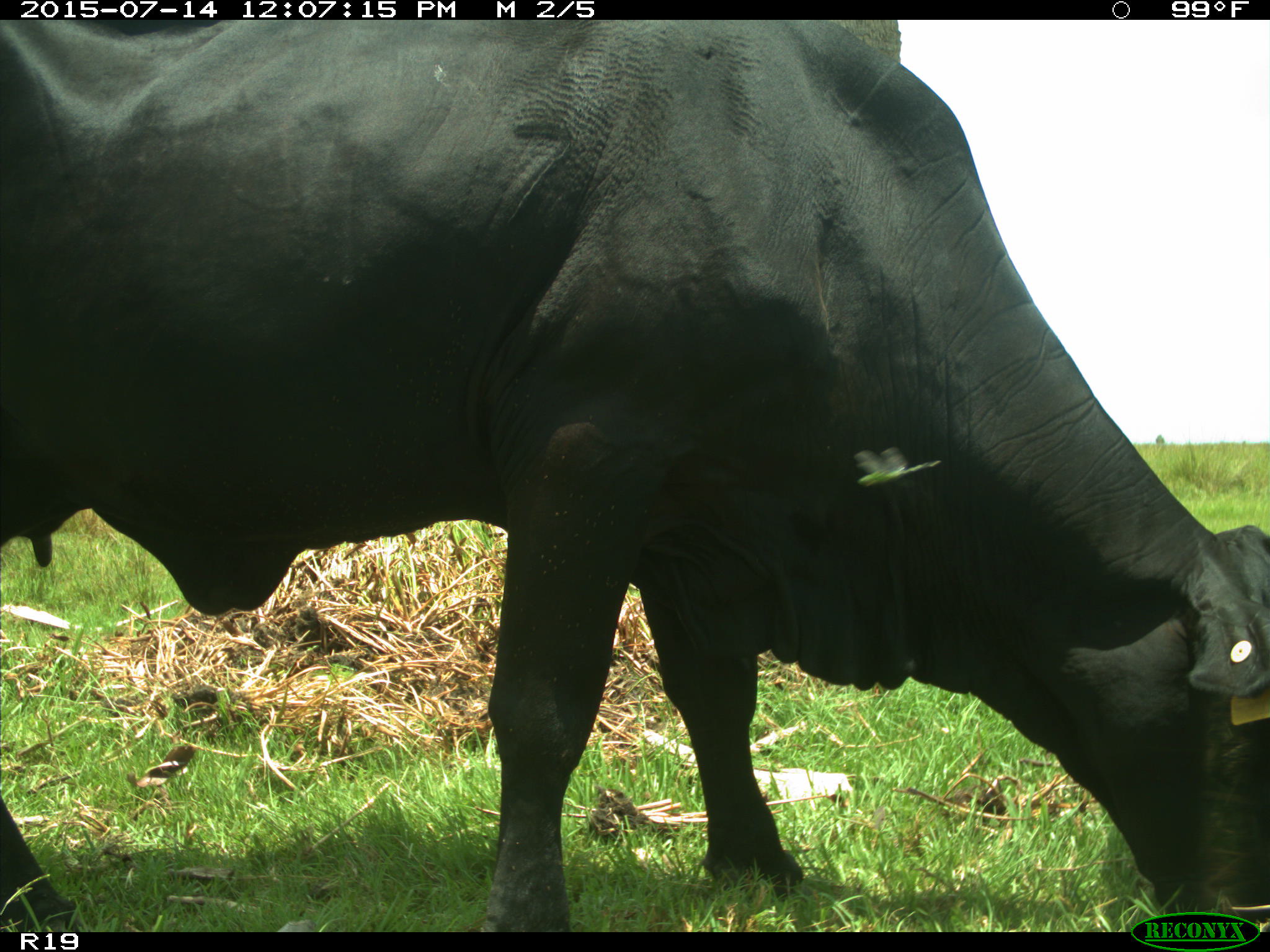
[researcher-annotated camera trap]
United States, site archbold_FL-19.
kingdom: Animalia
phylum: Chordata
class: Mammalia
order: Artiodactyla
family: Bovidae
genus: Bos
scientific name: Bos taurus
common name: domestic cow